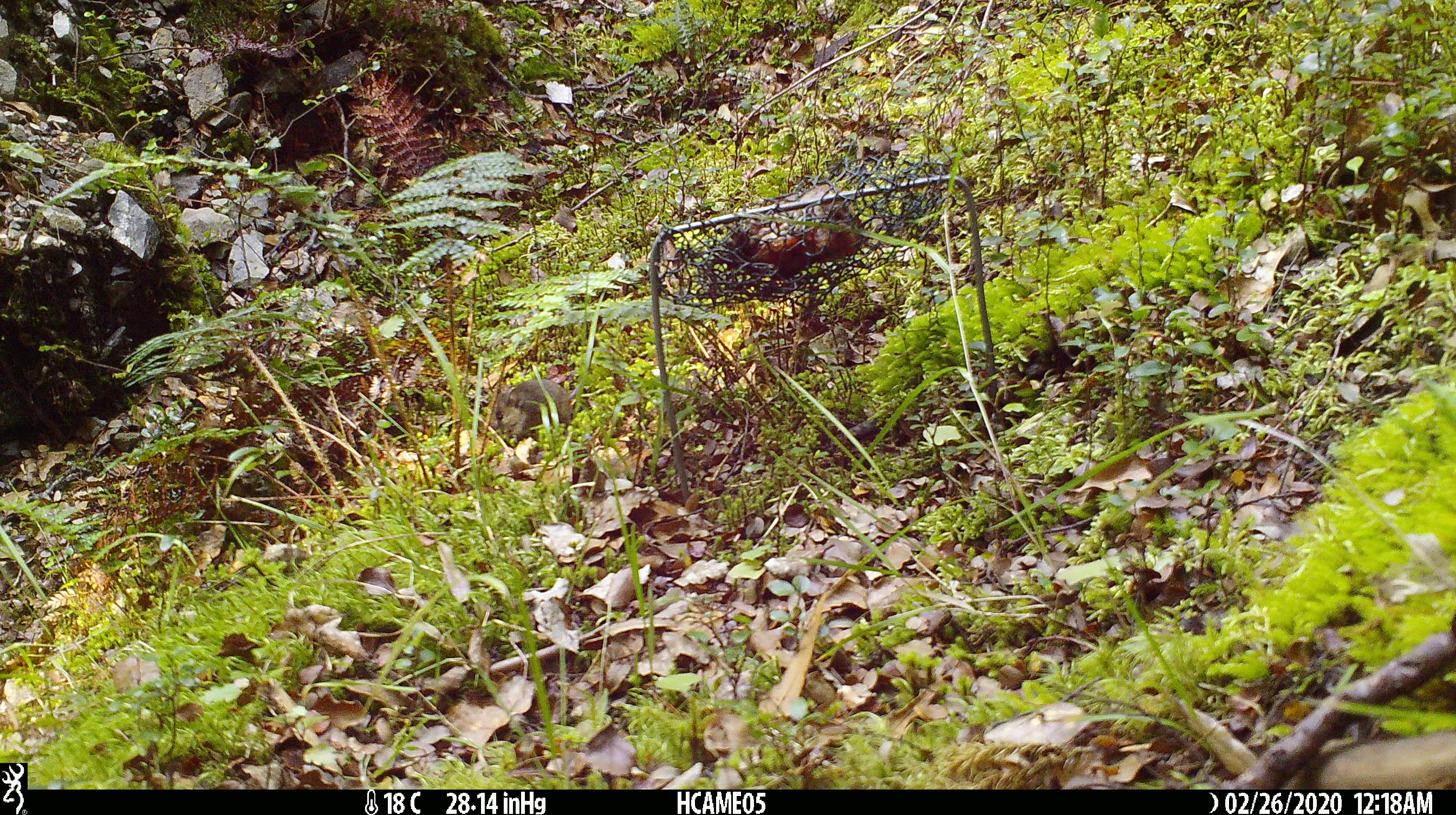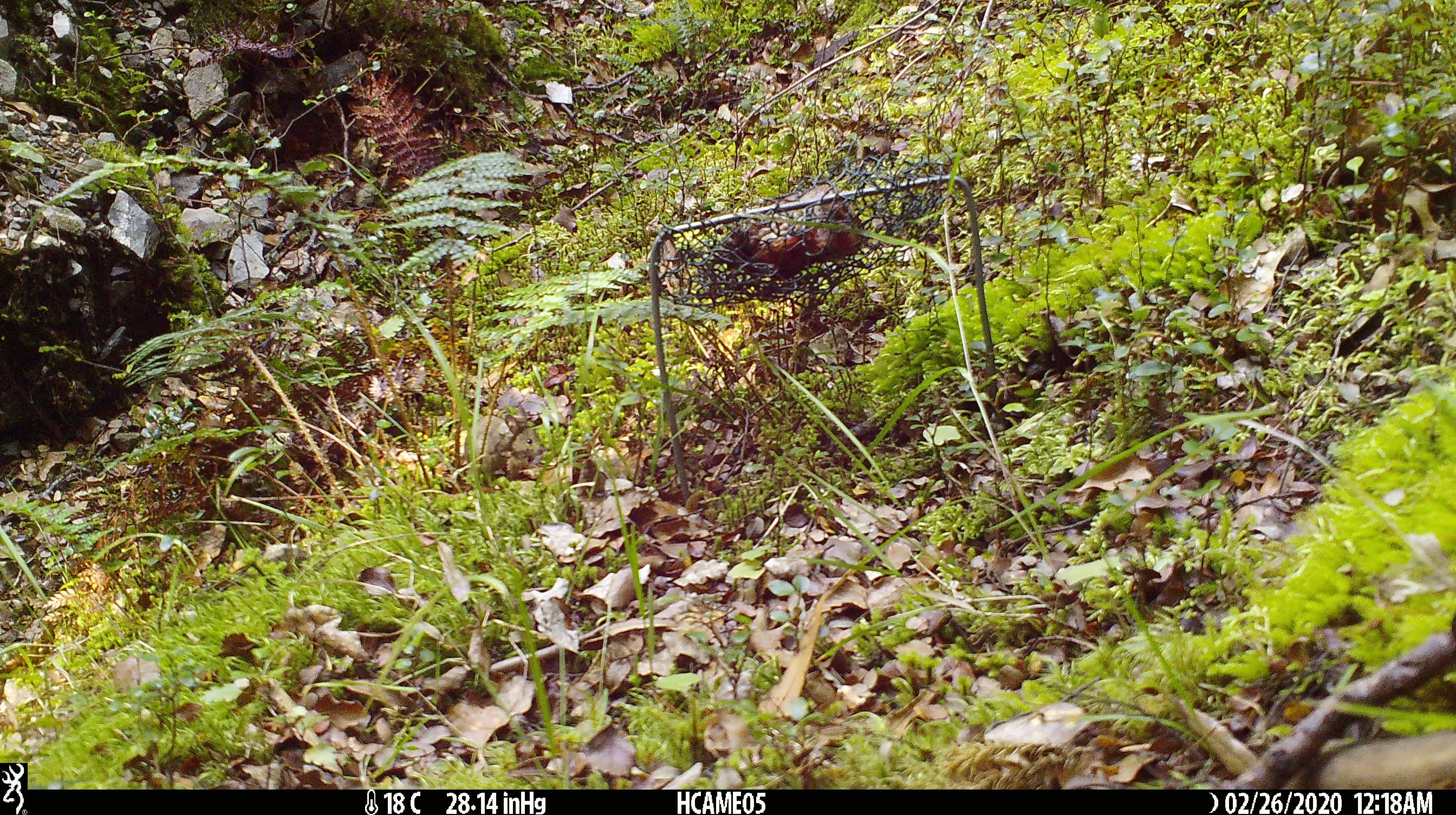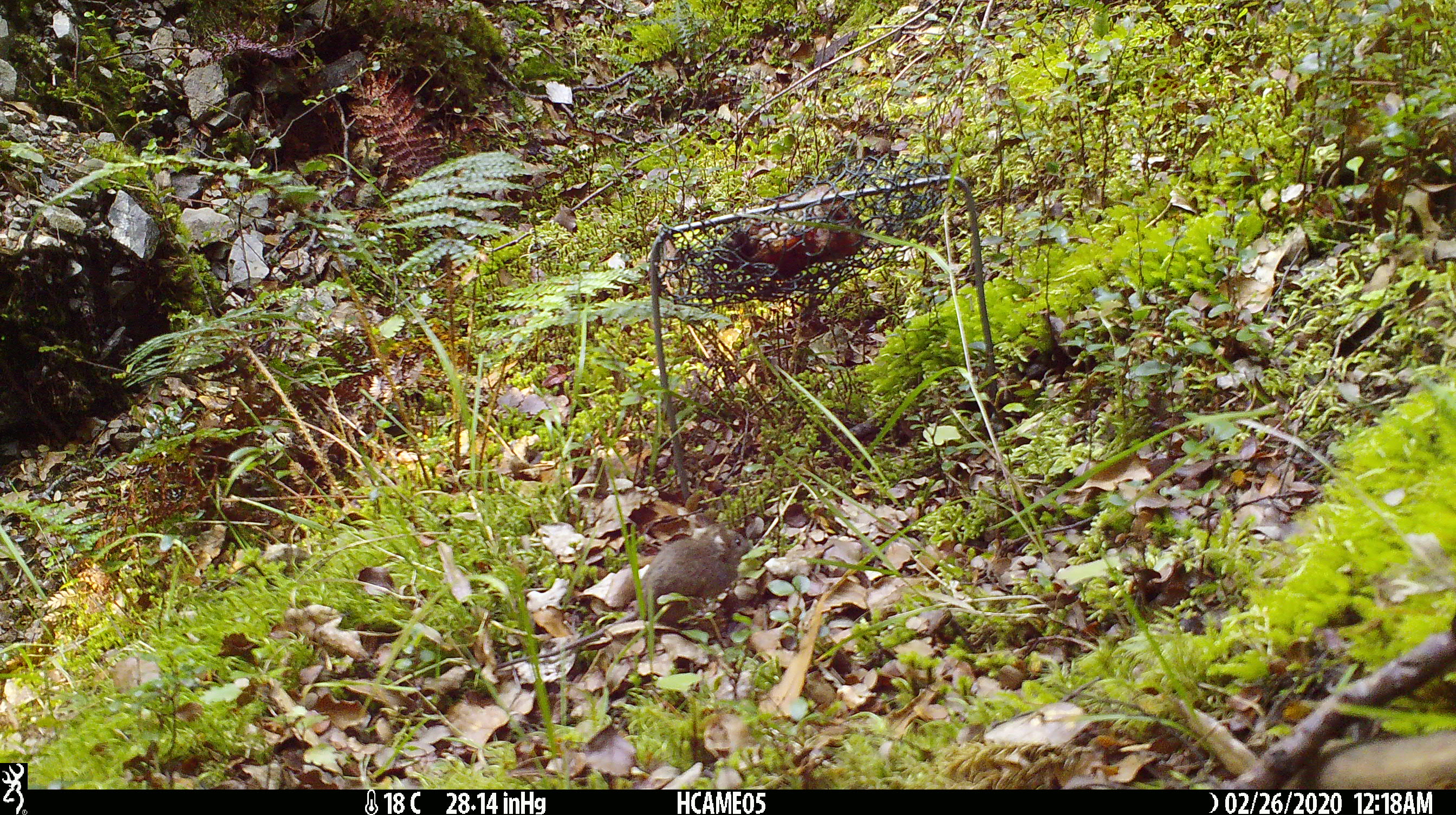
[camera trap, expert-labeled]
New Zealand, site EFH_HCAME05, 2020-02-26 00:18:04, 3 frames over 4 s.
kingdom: Animalia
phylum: Chordata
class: Mammalia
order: Rodentia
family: Muridae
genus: Mus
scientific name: Mus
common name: mouse